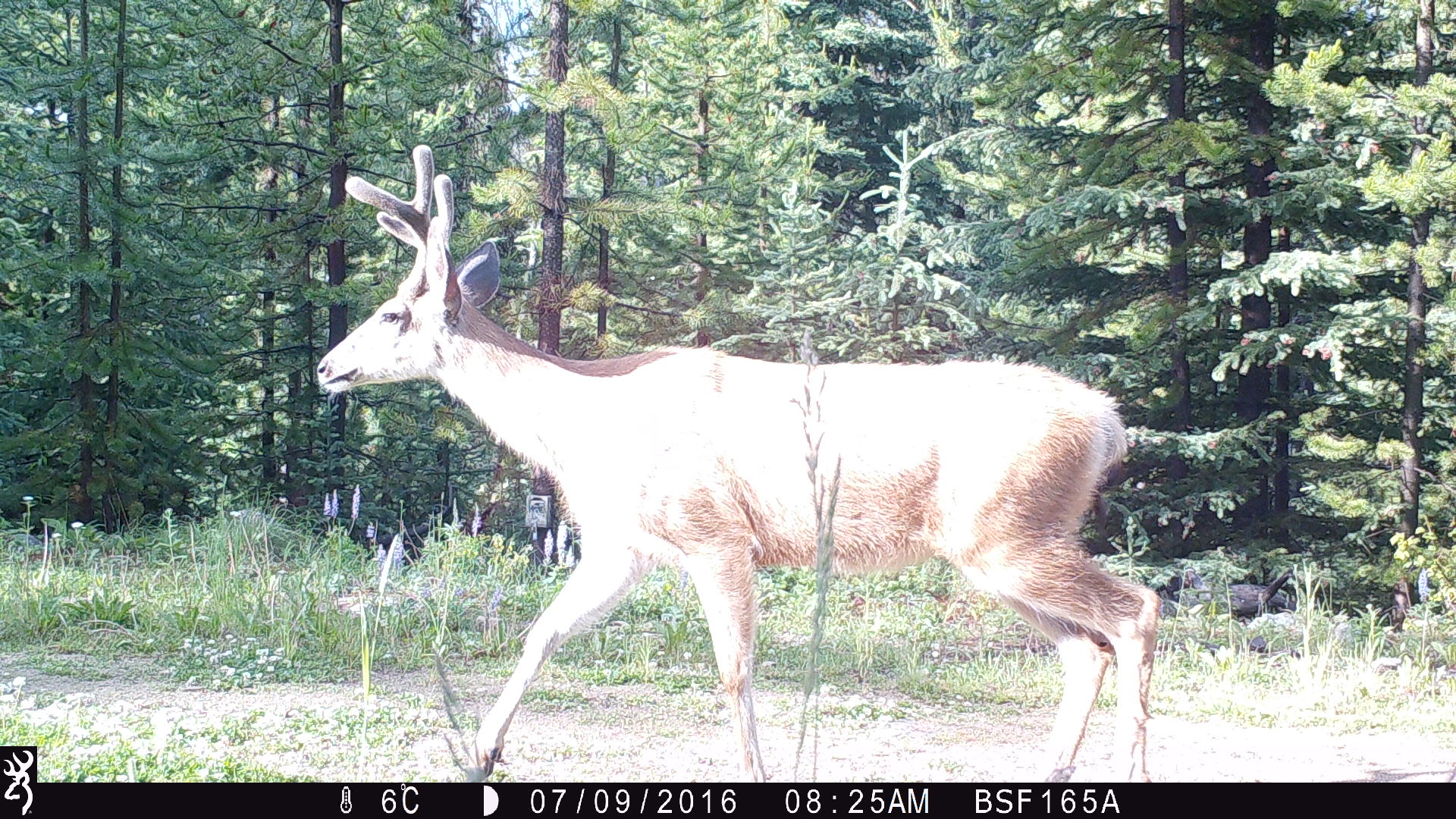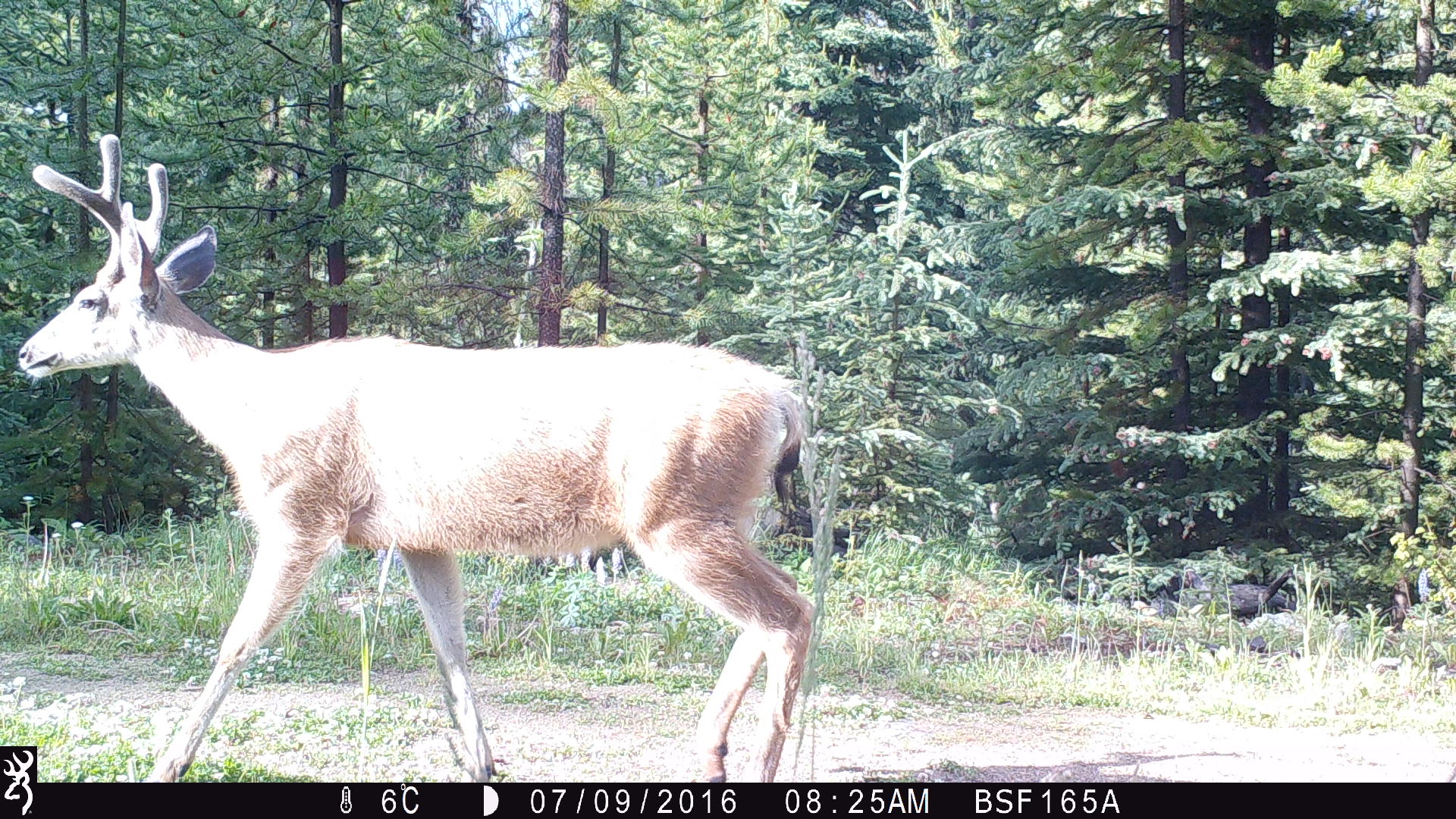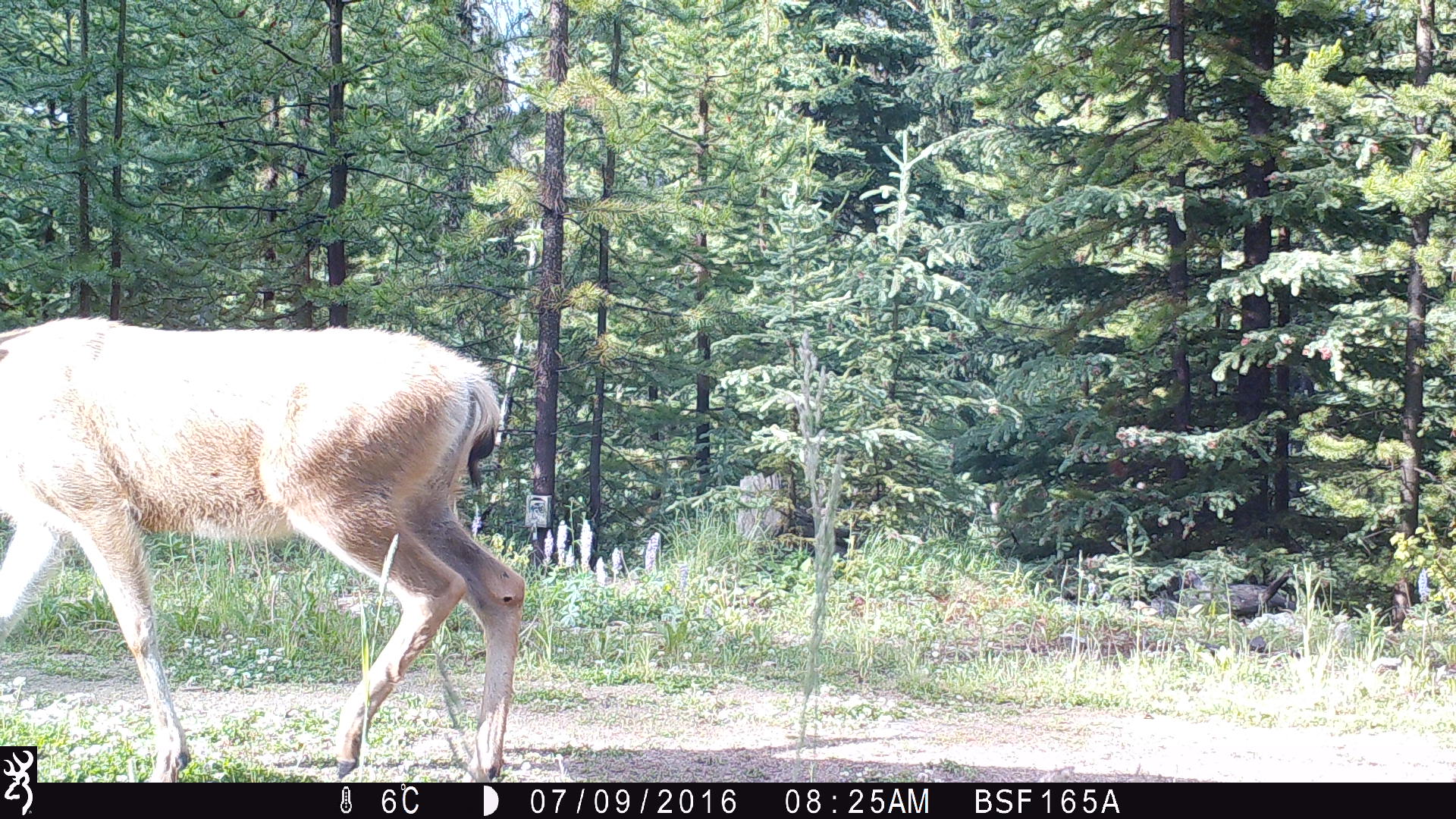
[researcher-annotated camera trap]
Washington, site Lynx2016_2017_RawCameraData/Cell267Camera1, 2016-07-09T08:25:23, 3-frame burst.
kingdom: Animalia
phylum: Chordata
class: Mammalia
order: Artiodactyla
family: Cervidae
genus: Odocoileus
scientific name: Odocoileus hemionus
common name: mule deer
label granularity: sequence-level